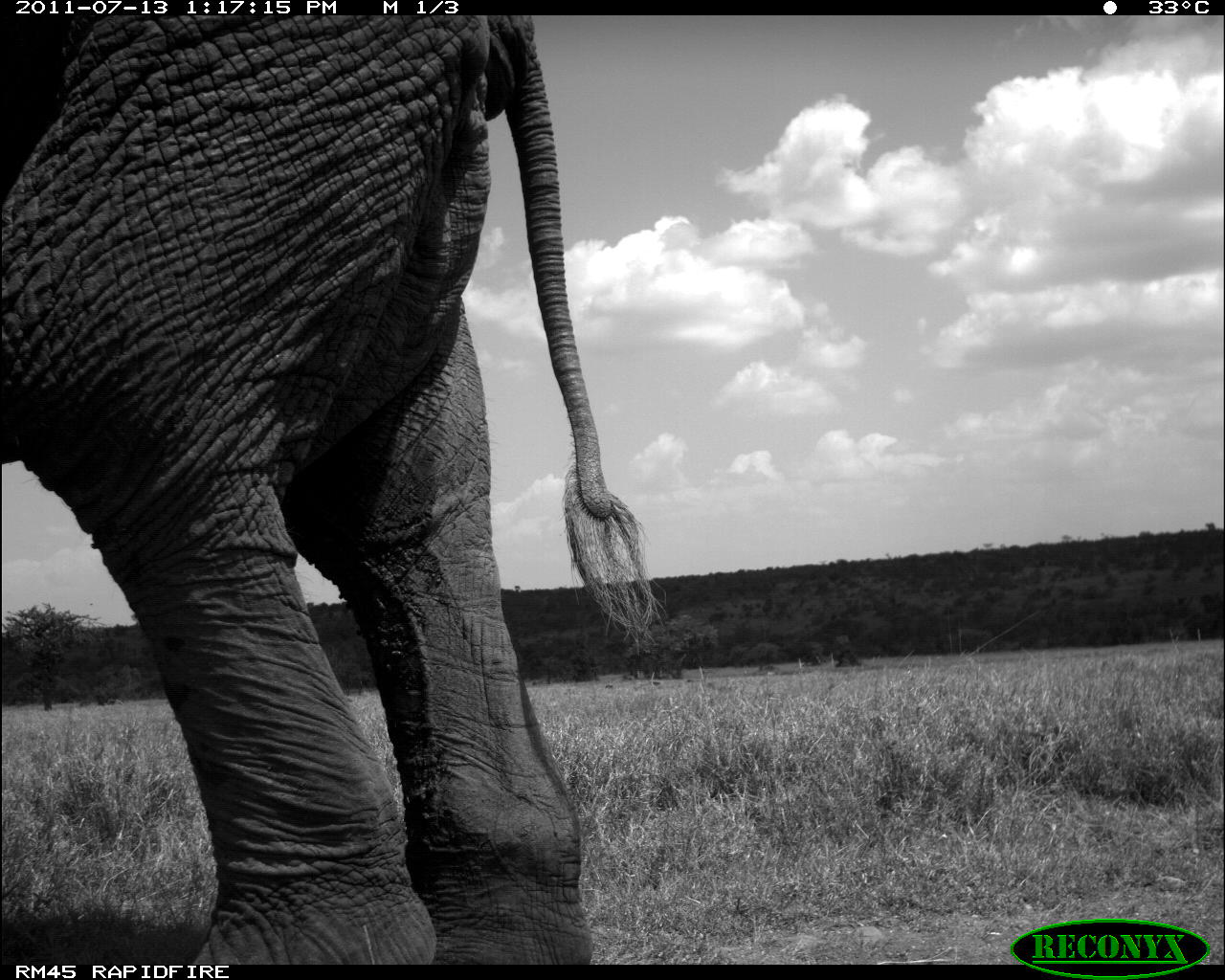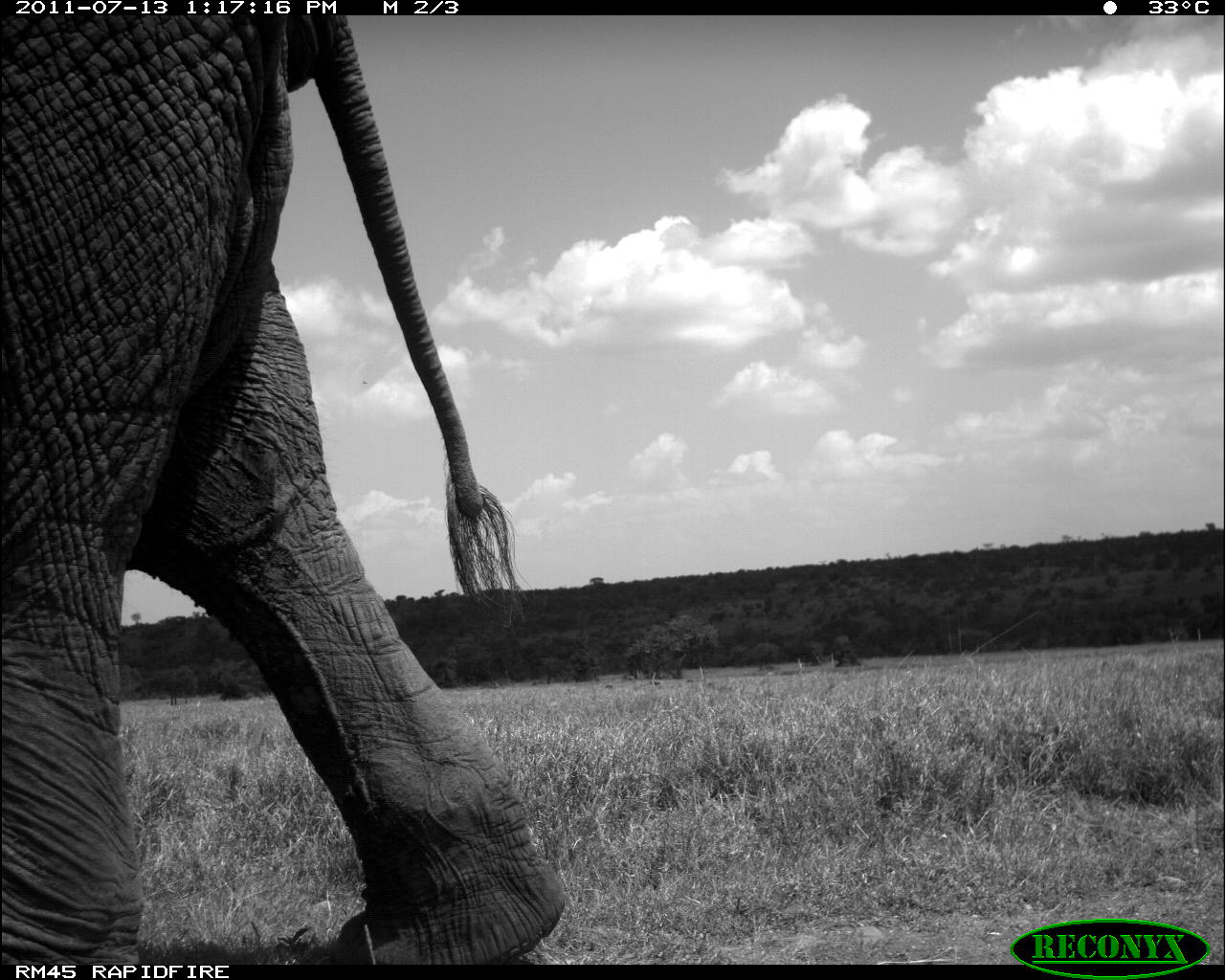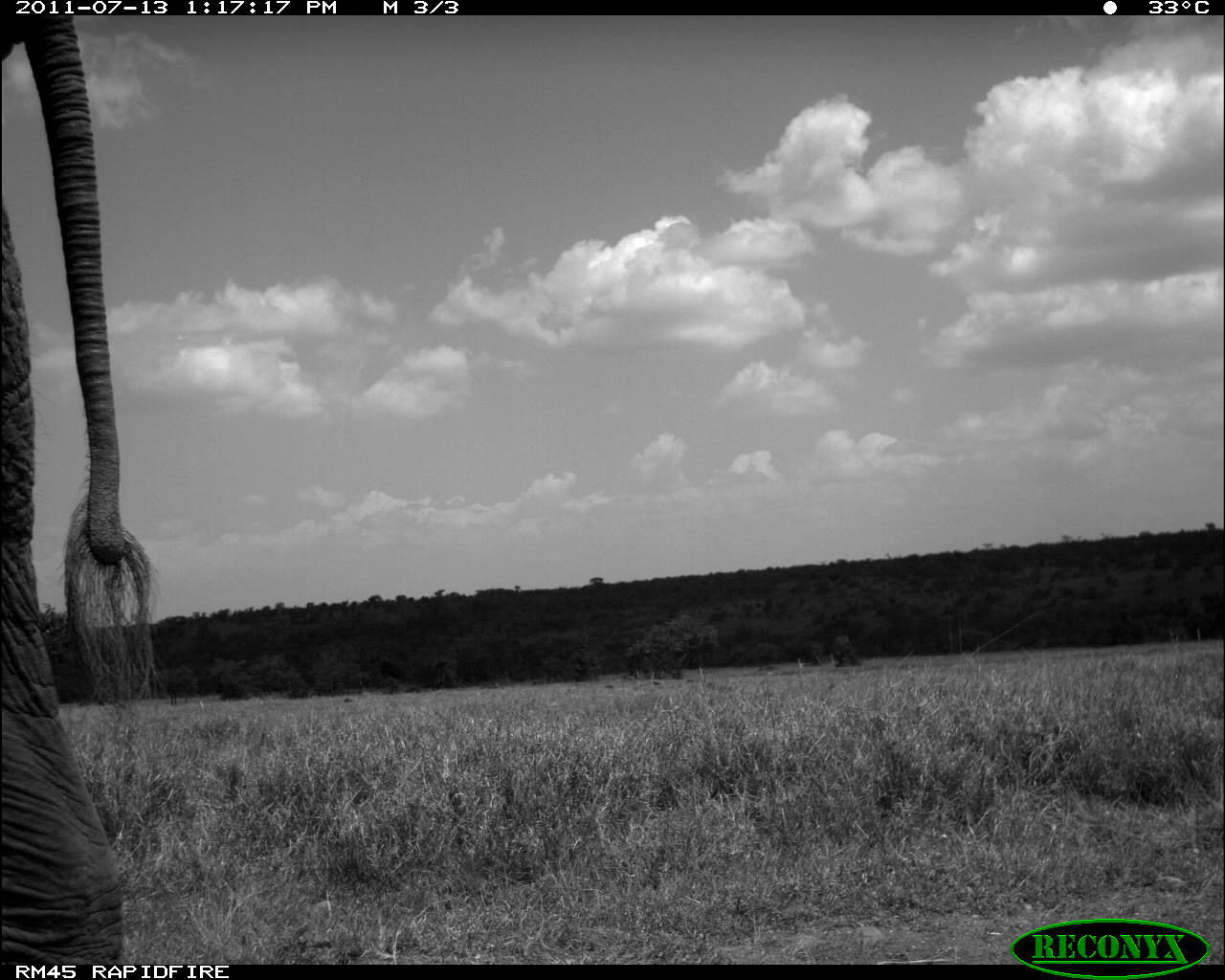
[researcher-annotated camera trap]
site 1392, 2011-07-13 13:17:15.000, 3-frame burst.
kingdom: Animalia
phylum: Chordata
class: Mammalia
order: Proboscidea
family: Elephantidae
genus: Loxodonta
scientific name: Loxodonta africana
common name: african bush elephant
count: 1